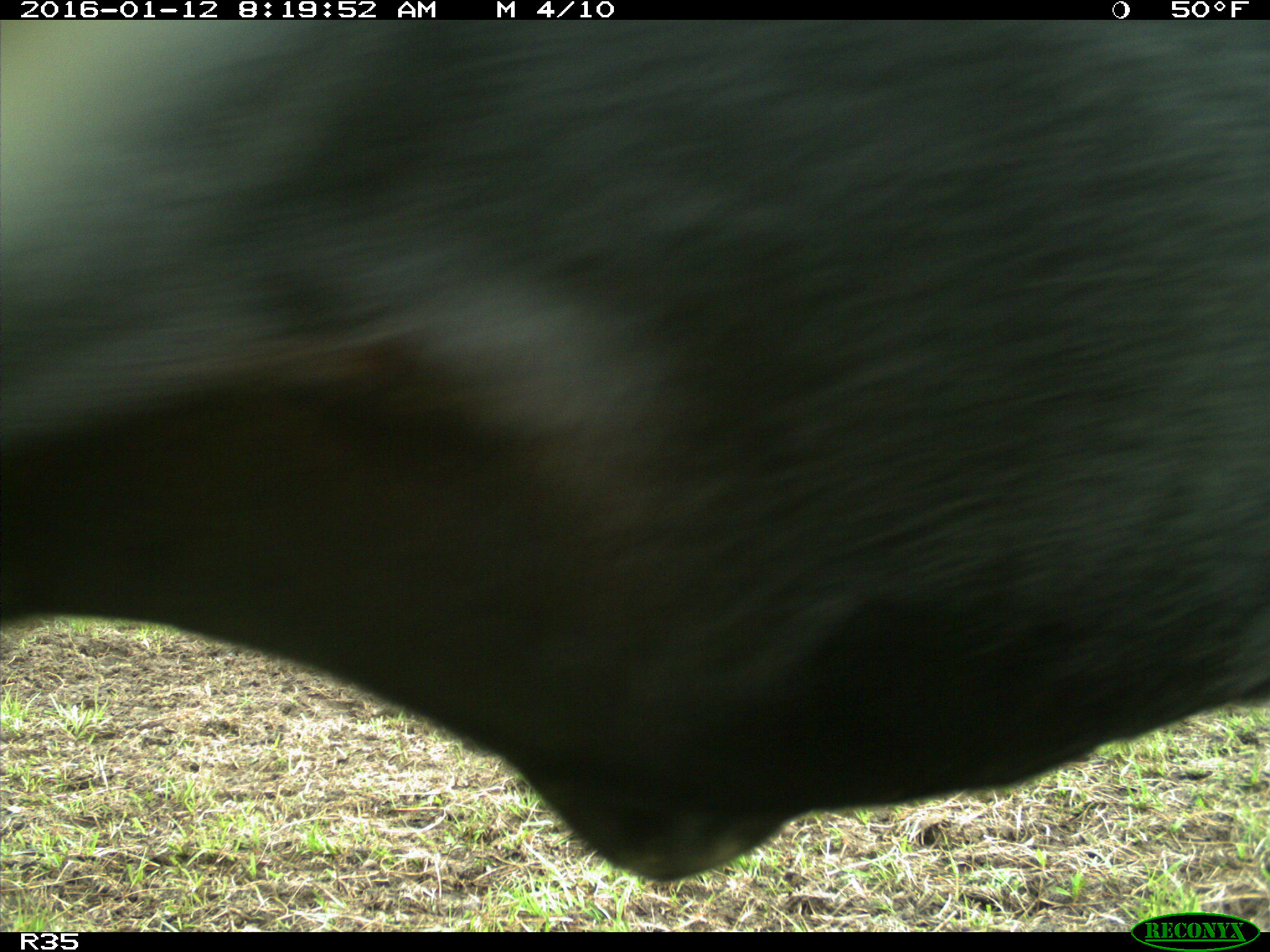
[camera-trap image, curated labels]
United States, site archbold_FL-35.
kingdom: Animalia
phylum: Chordata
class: Mammalia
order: Artiodactyla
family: Bovidae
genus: Bos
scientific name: Bos taurus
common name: domestic cow